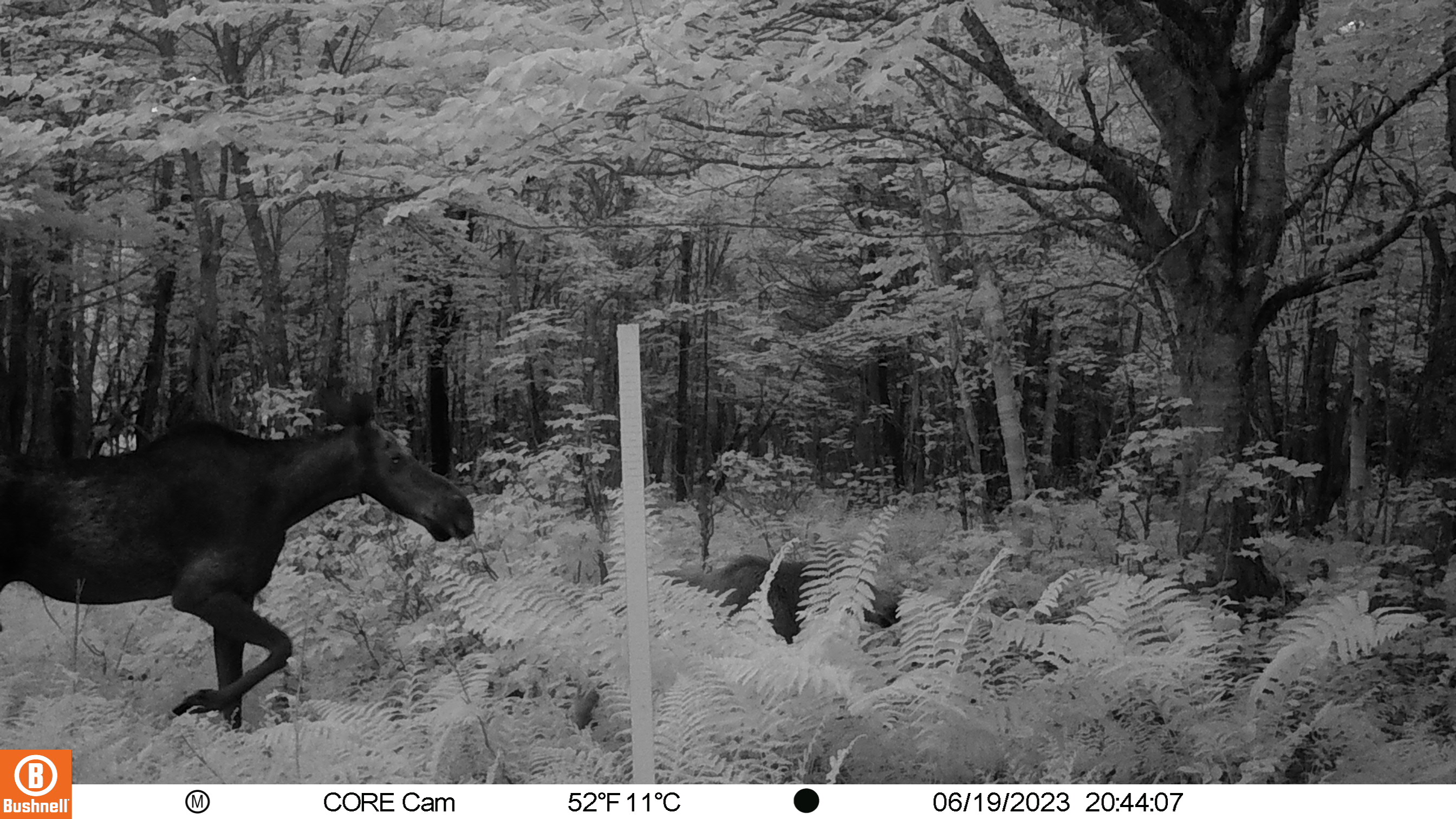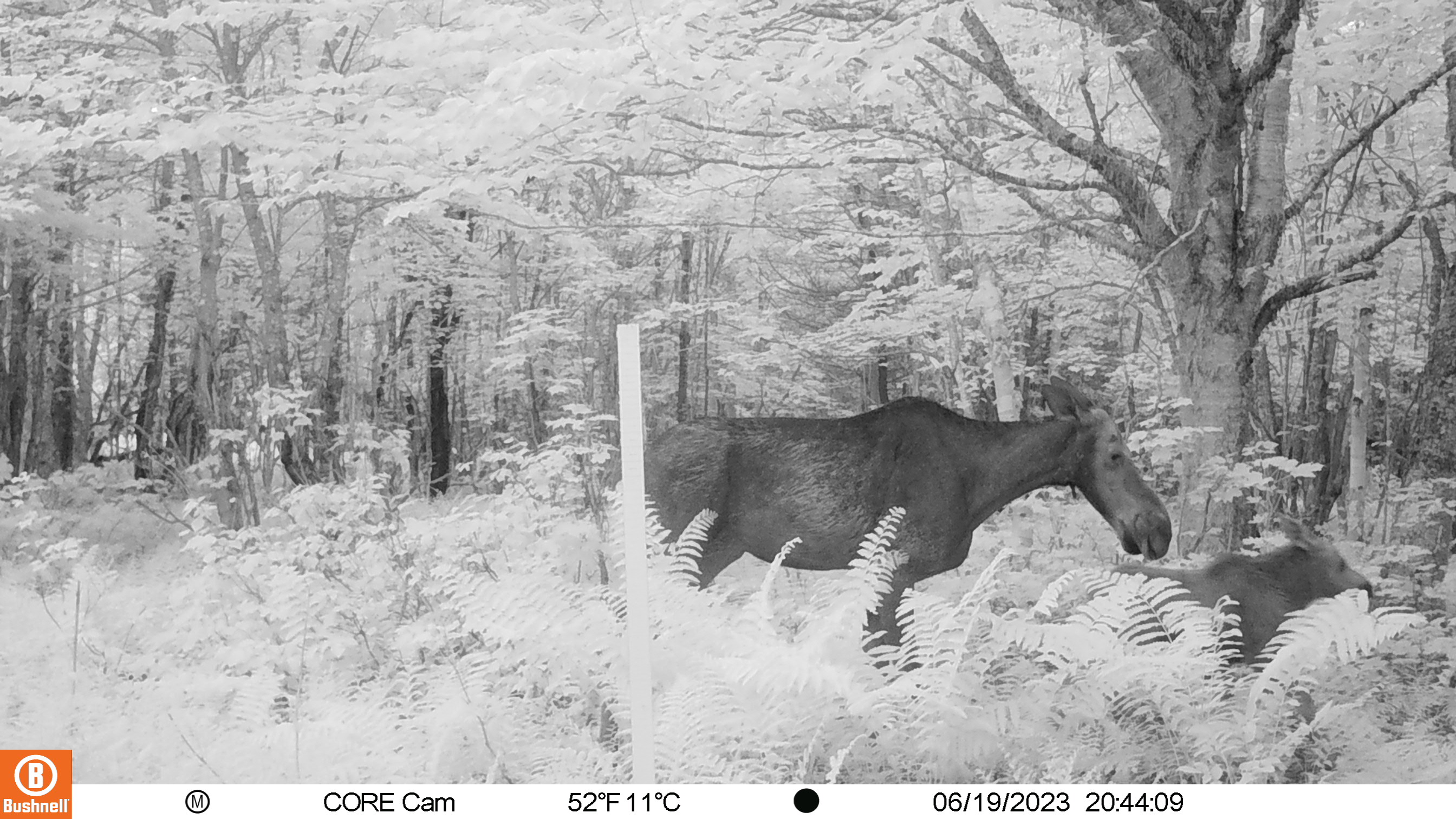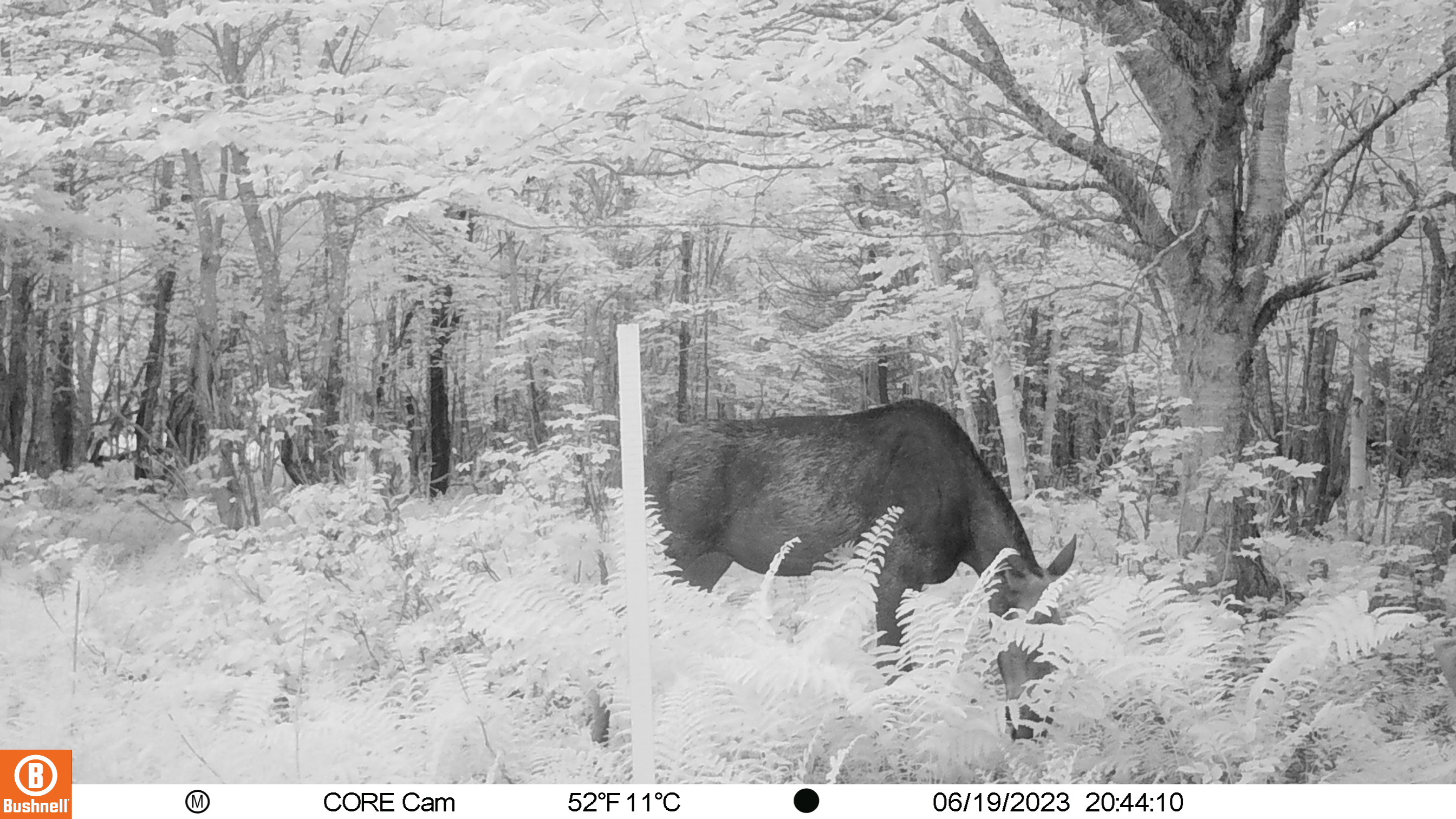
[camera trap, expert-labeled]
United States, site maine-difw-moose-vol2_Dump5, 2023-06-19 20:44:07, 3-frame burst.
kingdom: Animalia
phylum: Chordata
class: Mammalia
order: Artiodactyla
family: Cervidae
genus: Alces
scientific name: Alces alces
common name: moose